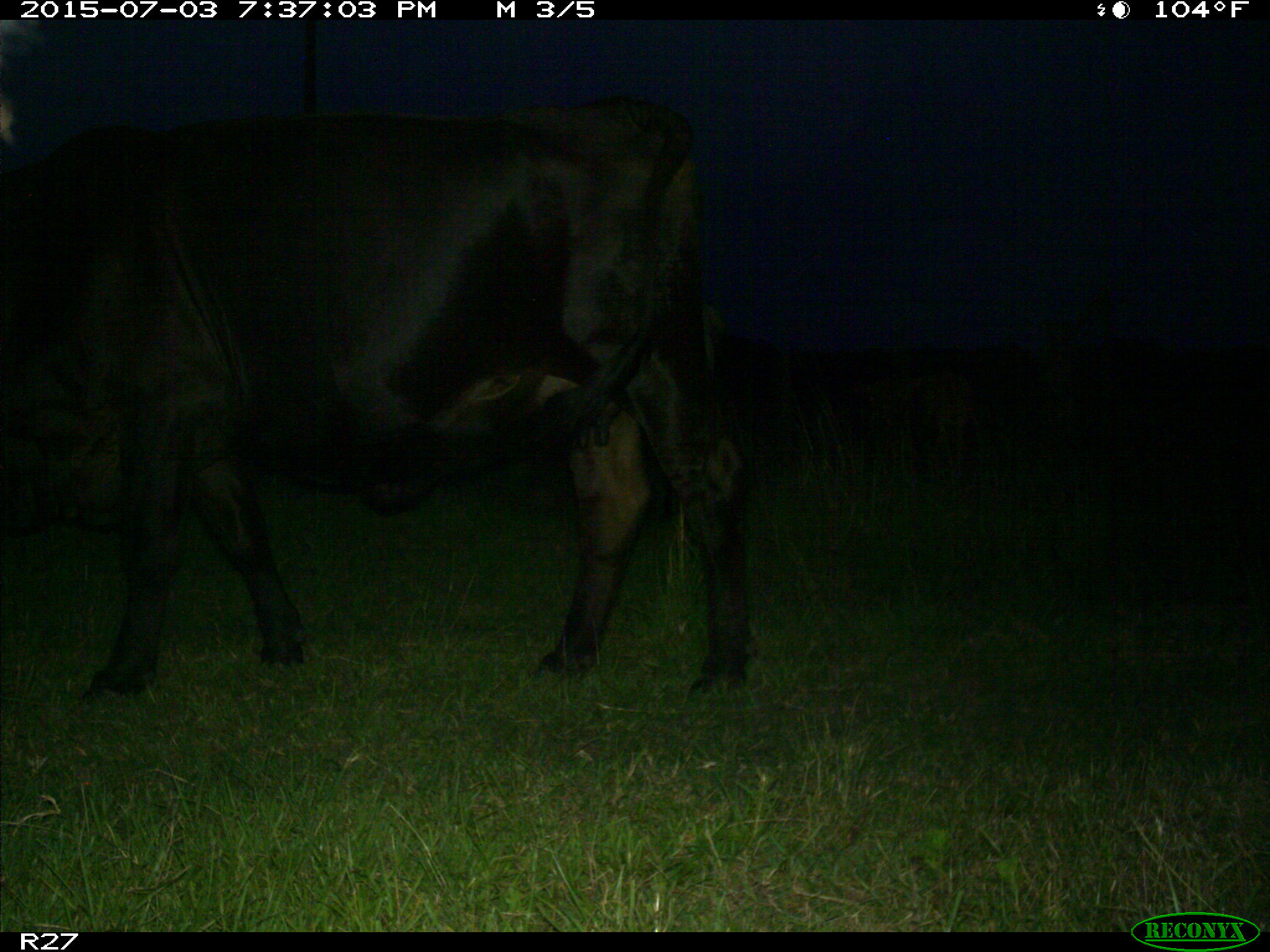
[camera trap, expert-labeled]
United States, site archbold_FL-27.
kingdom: Animalia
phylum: Chordata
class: Mammalia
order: Artiodactyla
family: Bovidae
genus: Bos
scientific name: Bos taurus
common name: domestic cow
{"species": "Bos taurus (domestic cow)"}